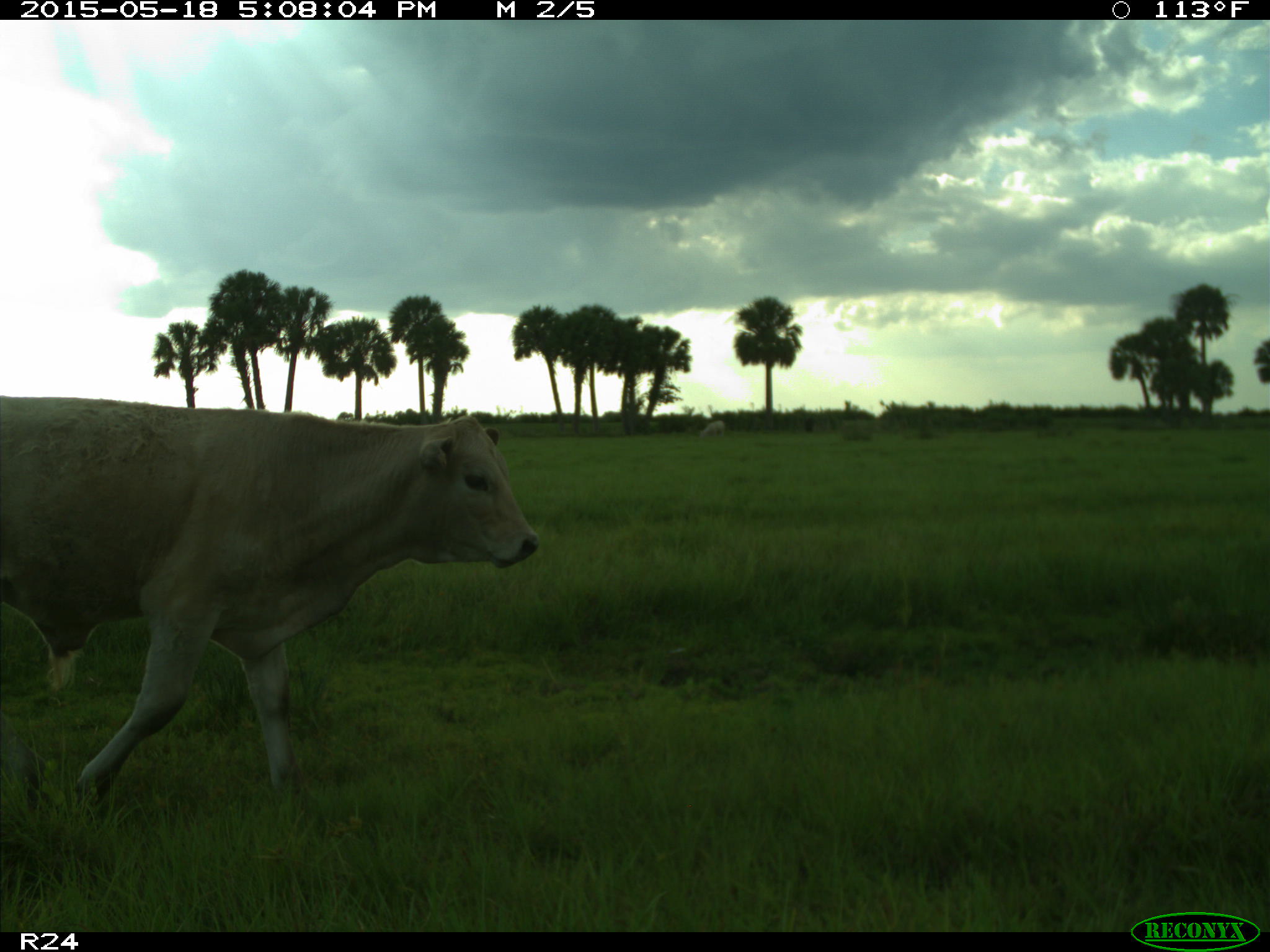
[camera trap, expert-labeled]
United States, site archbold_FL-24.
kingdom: Animalia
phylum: Chordata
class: Mammalia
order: Artiodactyla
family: Bovidae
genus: Bos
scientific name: Bos taurus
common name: domestic cow